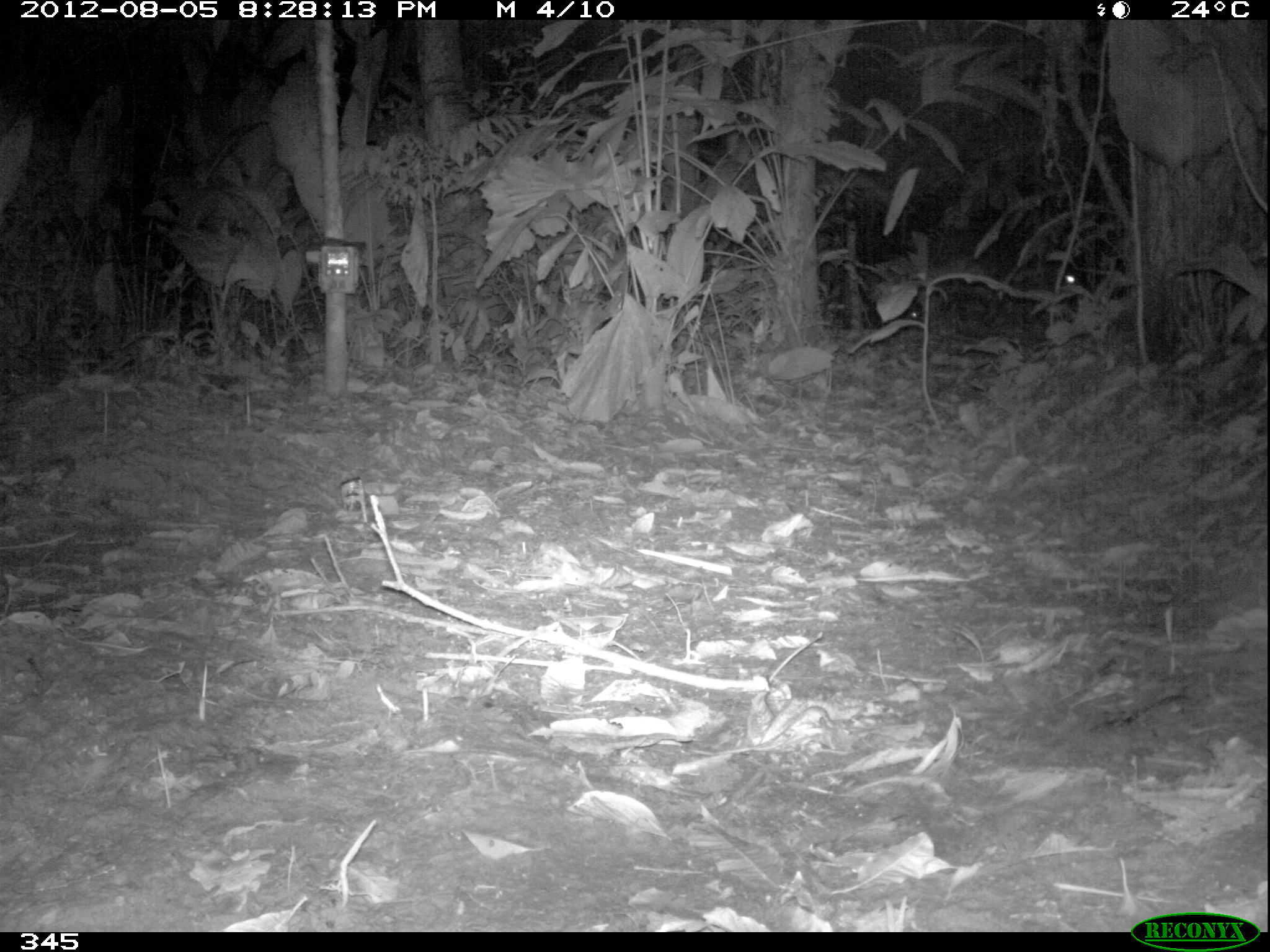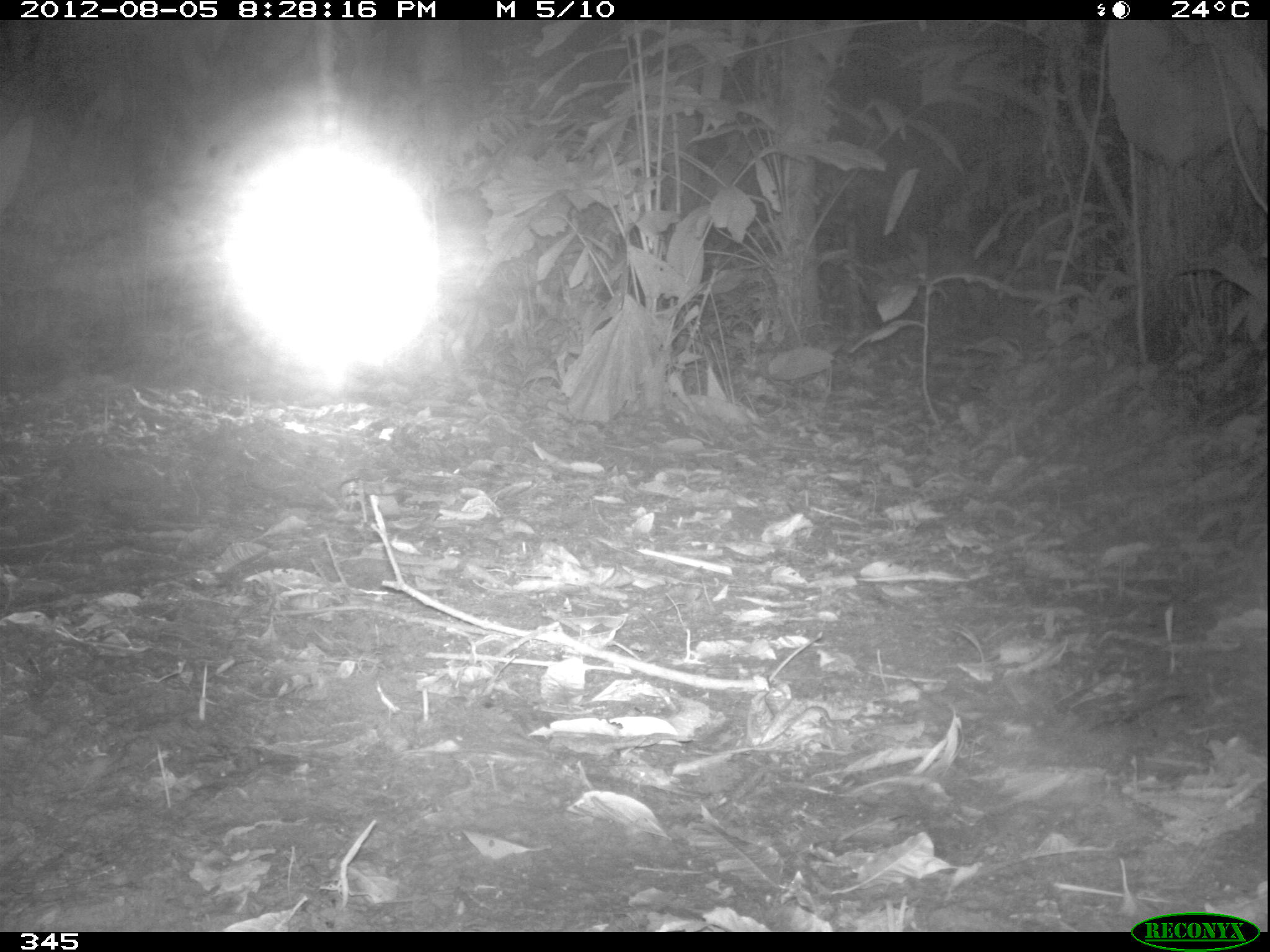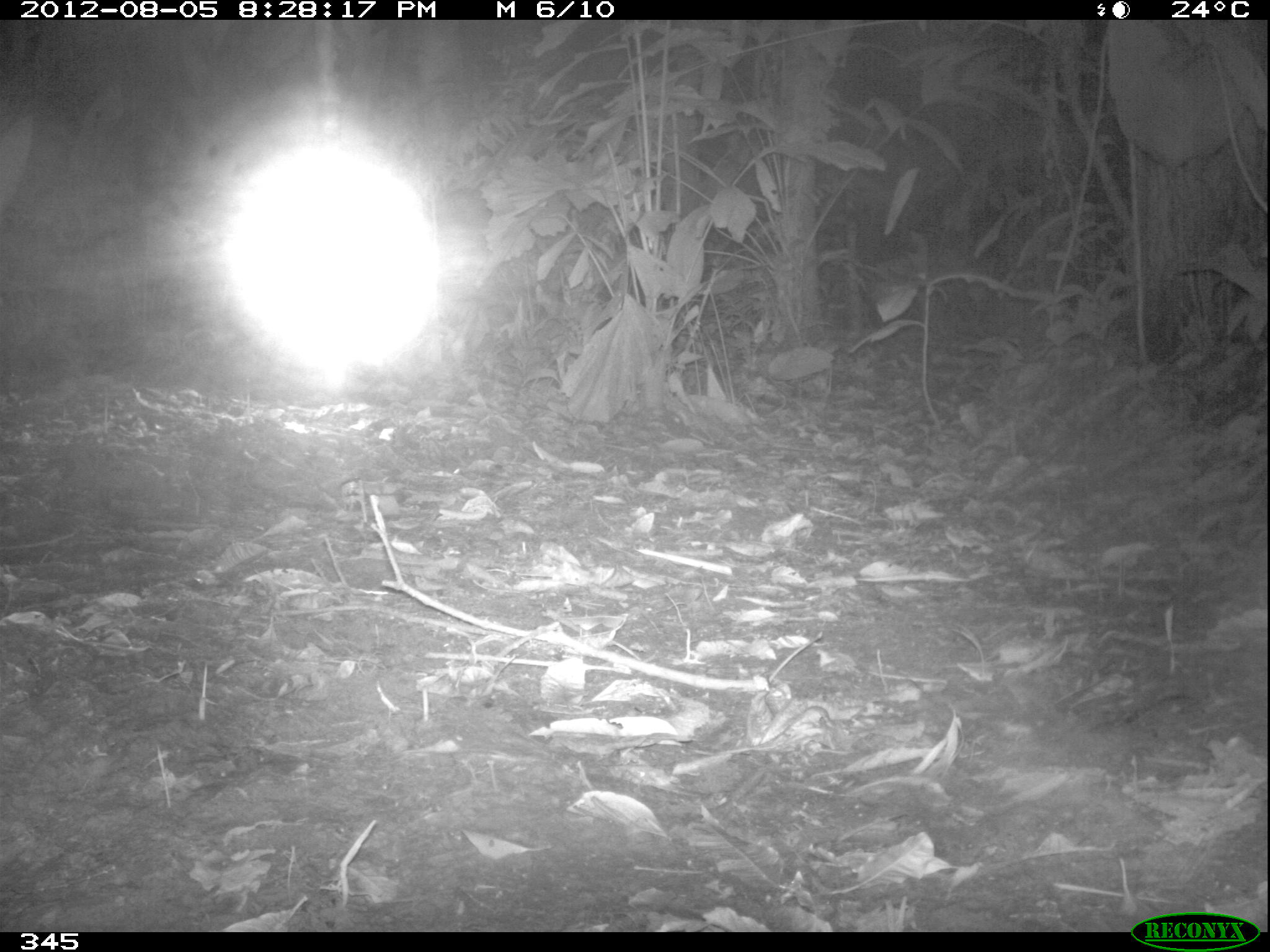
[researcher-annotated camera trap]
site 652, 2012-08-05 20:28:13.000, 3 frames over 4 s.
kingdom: Animalia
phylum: Chordata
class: Mammalia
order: Artiodactyla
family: Tayassuidae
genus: Tayassu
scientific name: Tayassu pecari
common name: white-lipped peccary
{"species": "Tayassu pecari (white-lipped peccary)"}